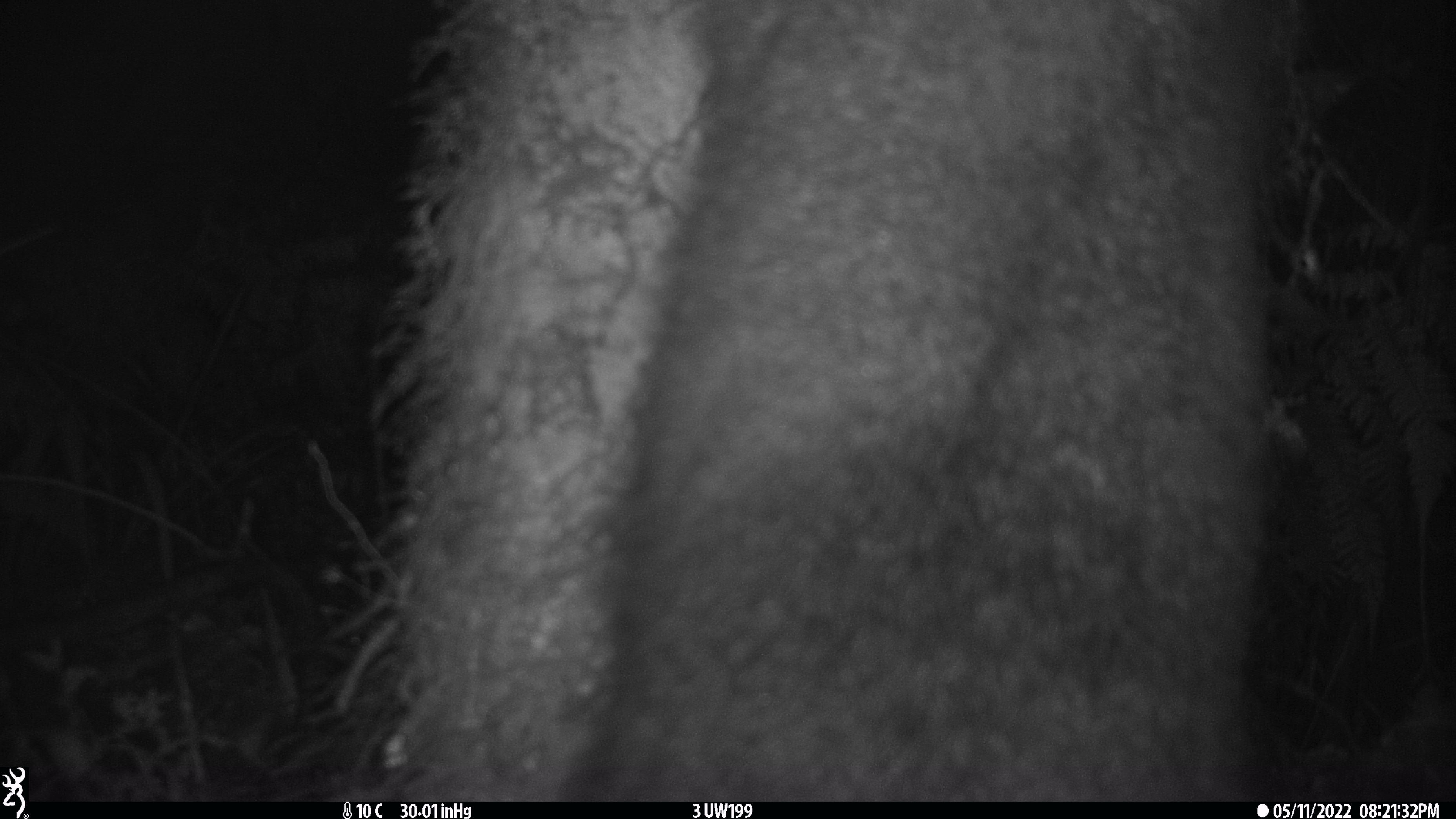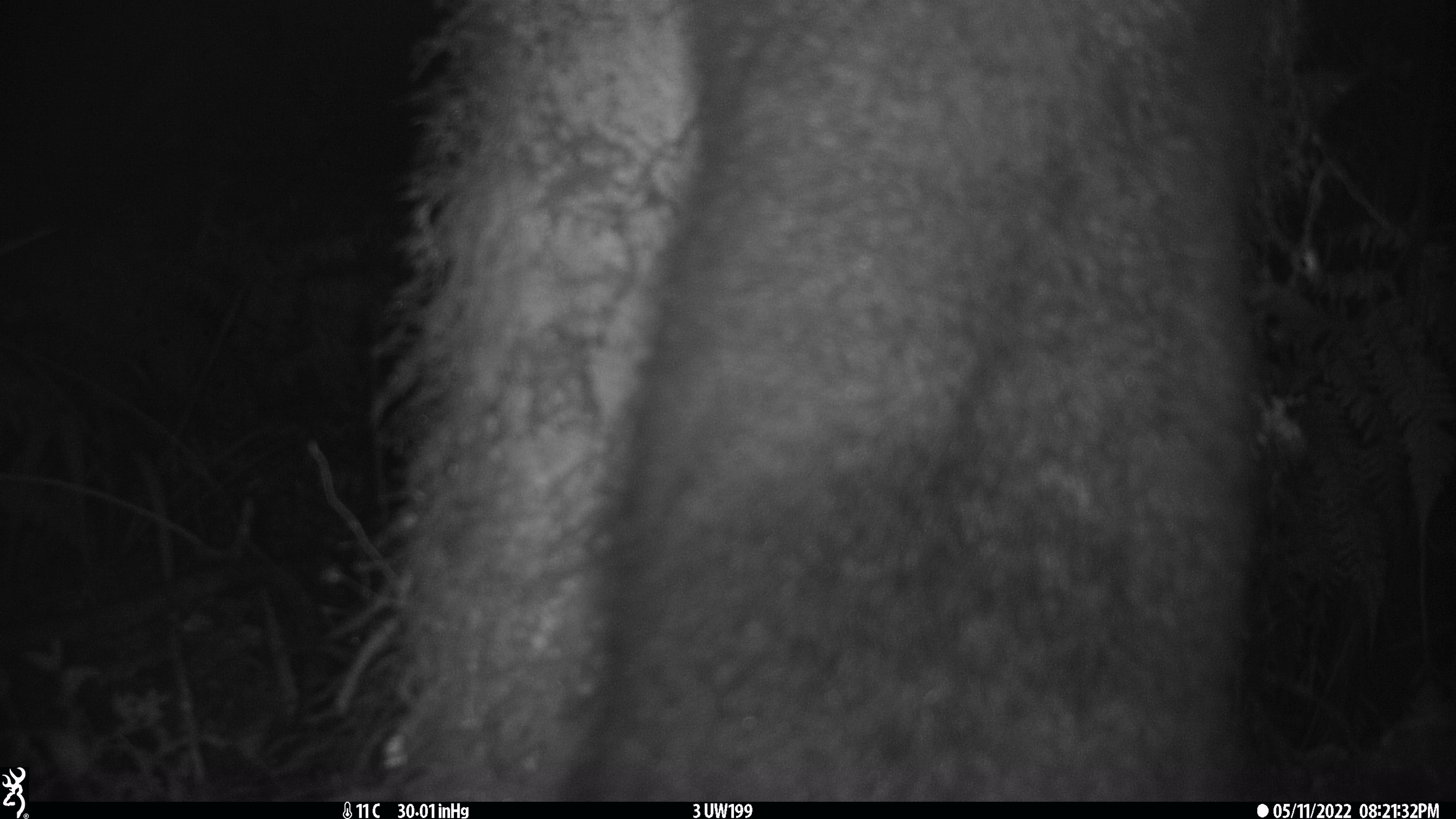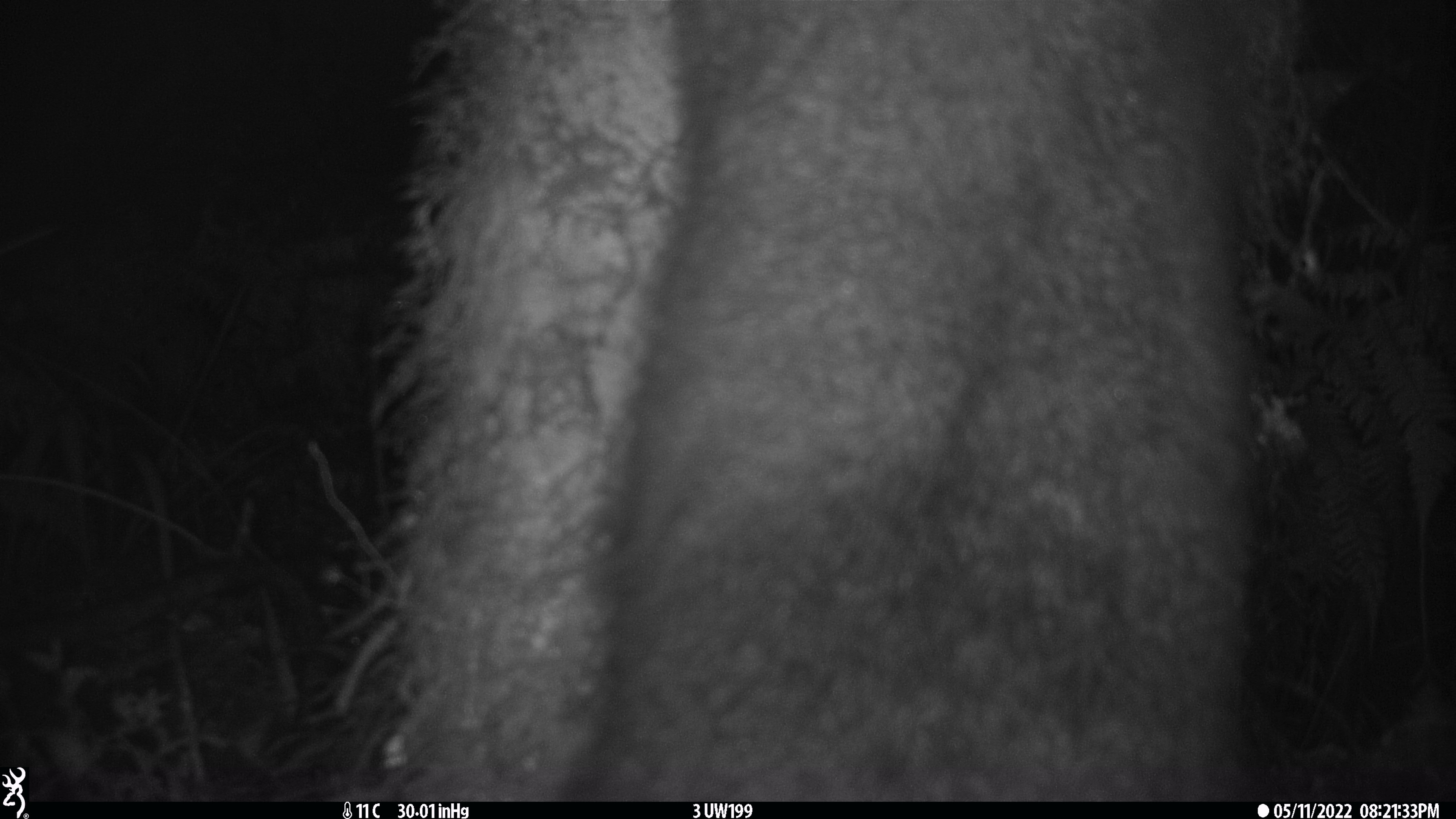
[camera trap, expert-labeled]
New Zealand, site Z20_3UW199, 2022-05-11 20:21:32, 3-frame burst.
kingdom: Animalia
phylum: Chordata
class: Mammalia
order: Diprotodontia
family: Phalangeridae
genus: Trichosurus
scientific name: Trichosurus vulpecula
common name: common brushtail possum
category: possum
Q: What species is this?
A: Possum (common brushtail possum) (Trichosurus vulpecula).